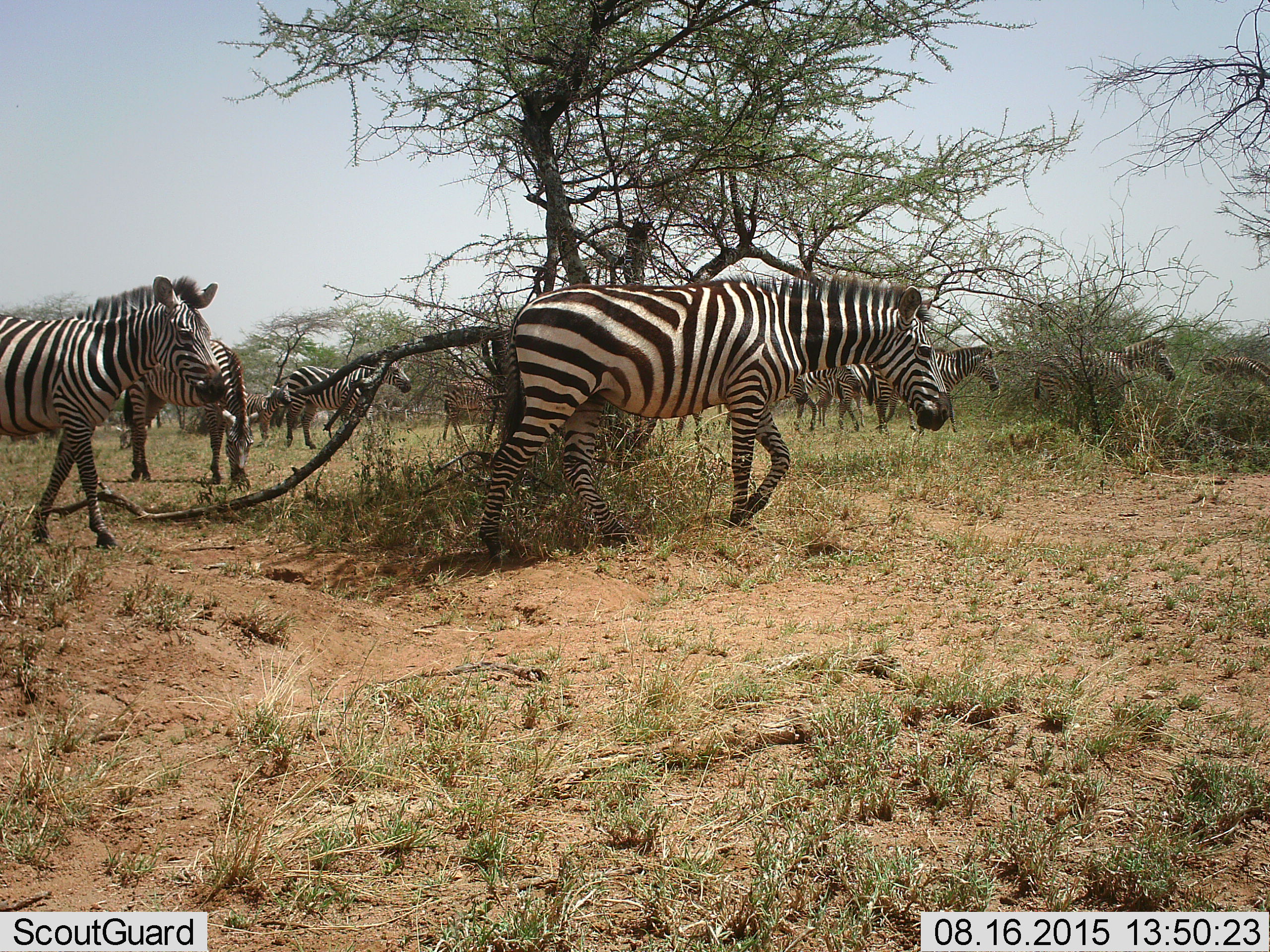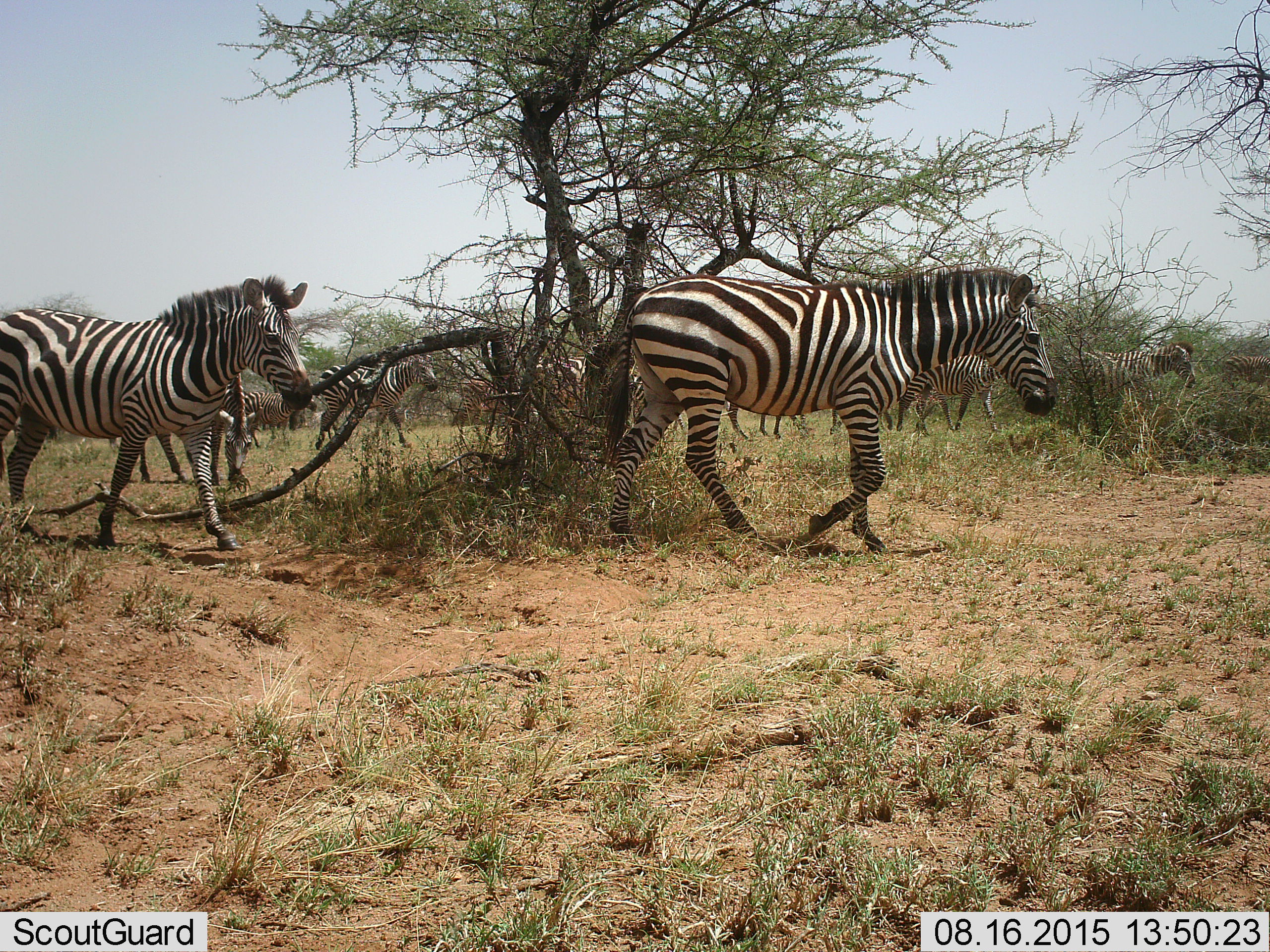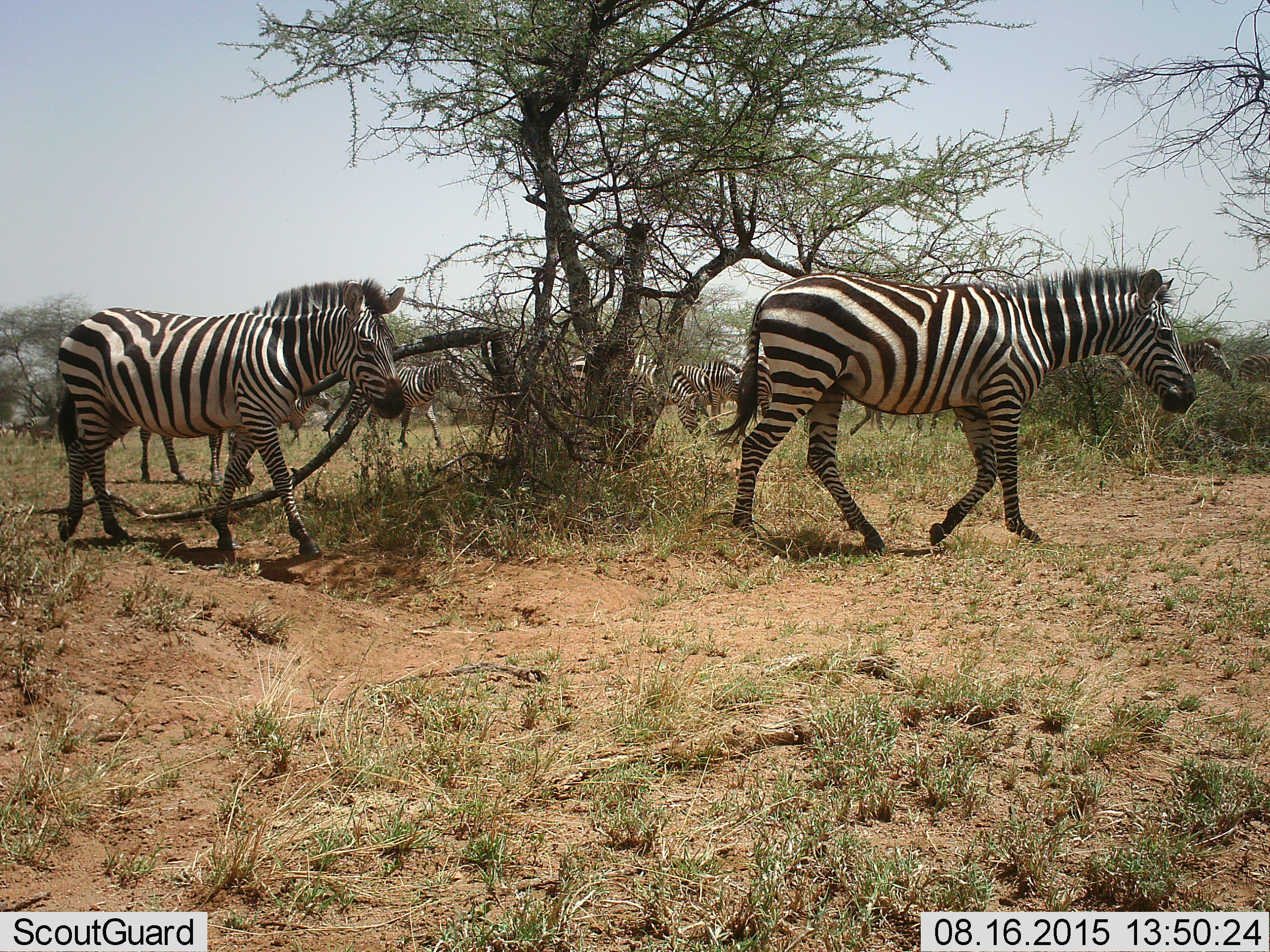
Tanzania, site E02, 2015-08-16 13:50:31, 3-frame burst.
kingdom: Animalia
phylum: Chordata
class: Mammalia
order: Perissodactyla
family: Equidae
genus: Equus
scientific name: Equus quagga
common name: plains zebra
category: zebra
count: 11-50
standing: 25%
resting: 0%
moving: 94%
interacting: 0%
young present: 6%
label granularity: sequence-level